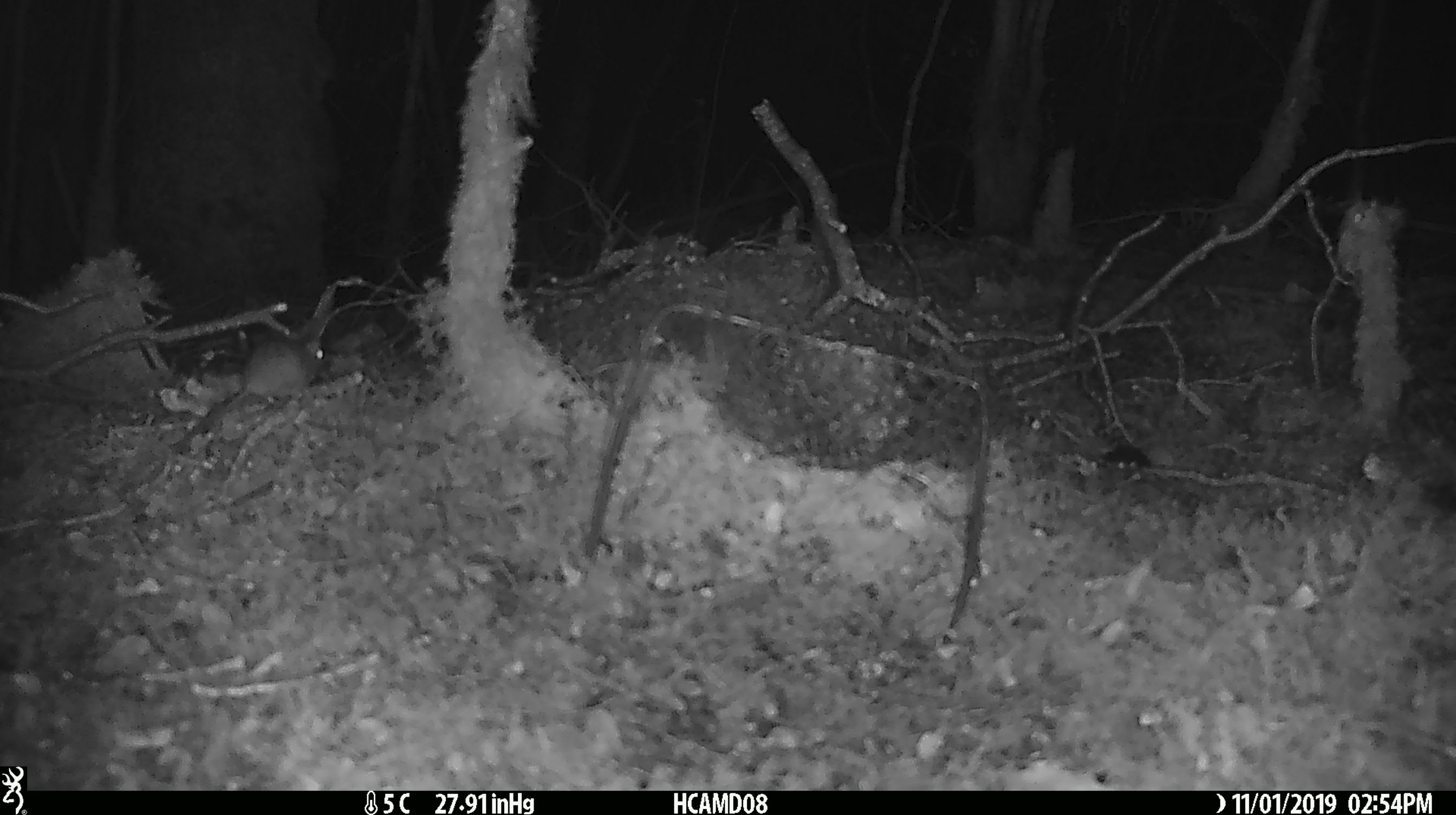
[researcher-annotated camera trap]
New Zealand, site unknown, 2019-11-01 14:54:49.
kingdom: Animalia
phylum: Chordata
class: Mammalia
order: Rodentia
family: Muridae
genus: Mus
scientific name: Mus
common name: mouse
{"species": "mouse (Mus)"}